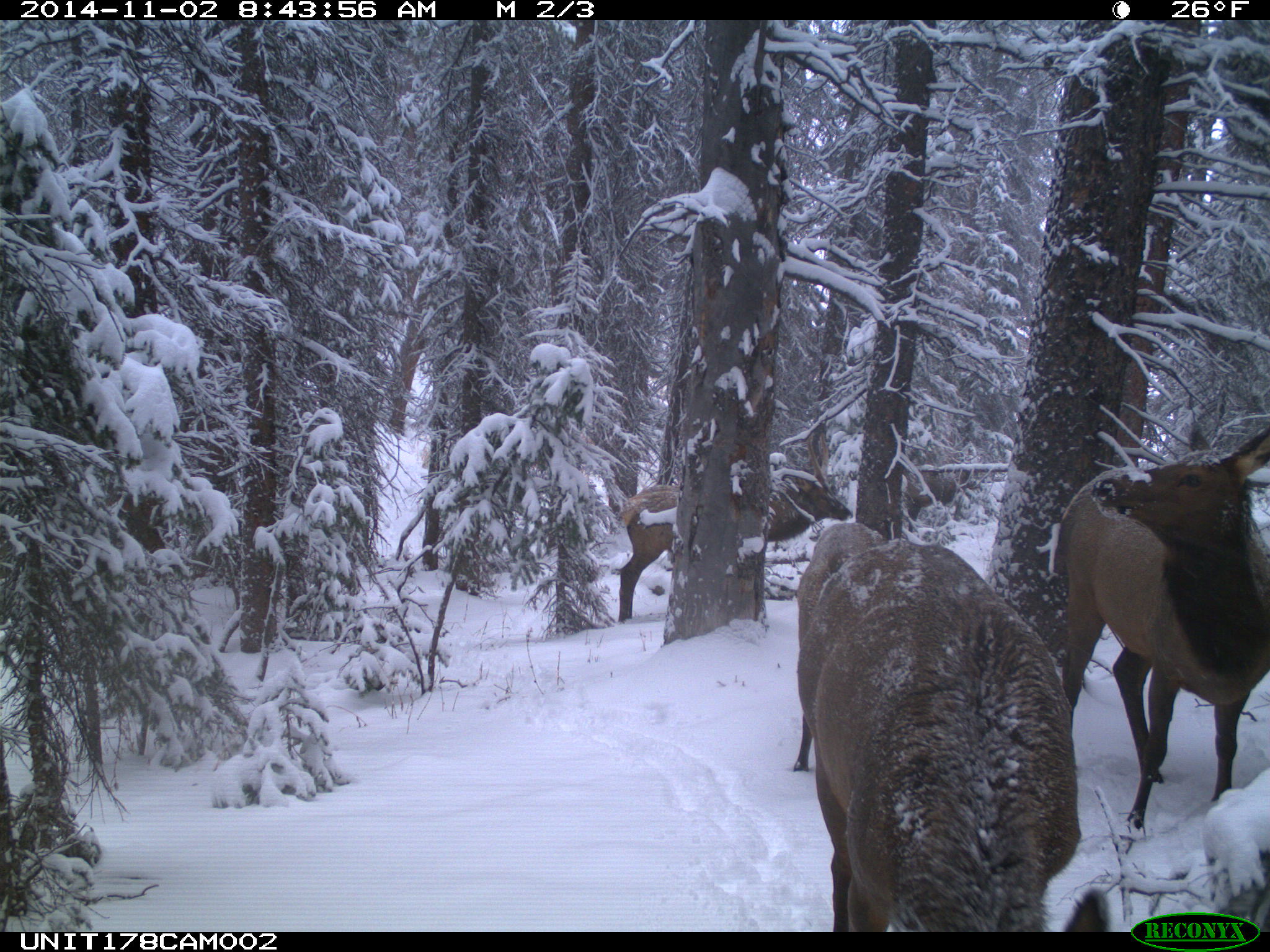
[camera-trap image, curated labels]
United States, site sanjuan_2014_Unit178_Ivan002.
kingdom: Animalia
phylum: Chordata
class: Mammalia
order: Artiodactyla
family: Cervidae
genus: Cervus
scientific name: Cervus elaphus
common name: red deer